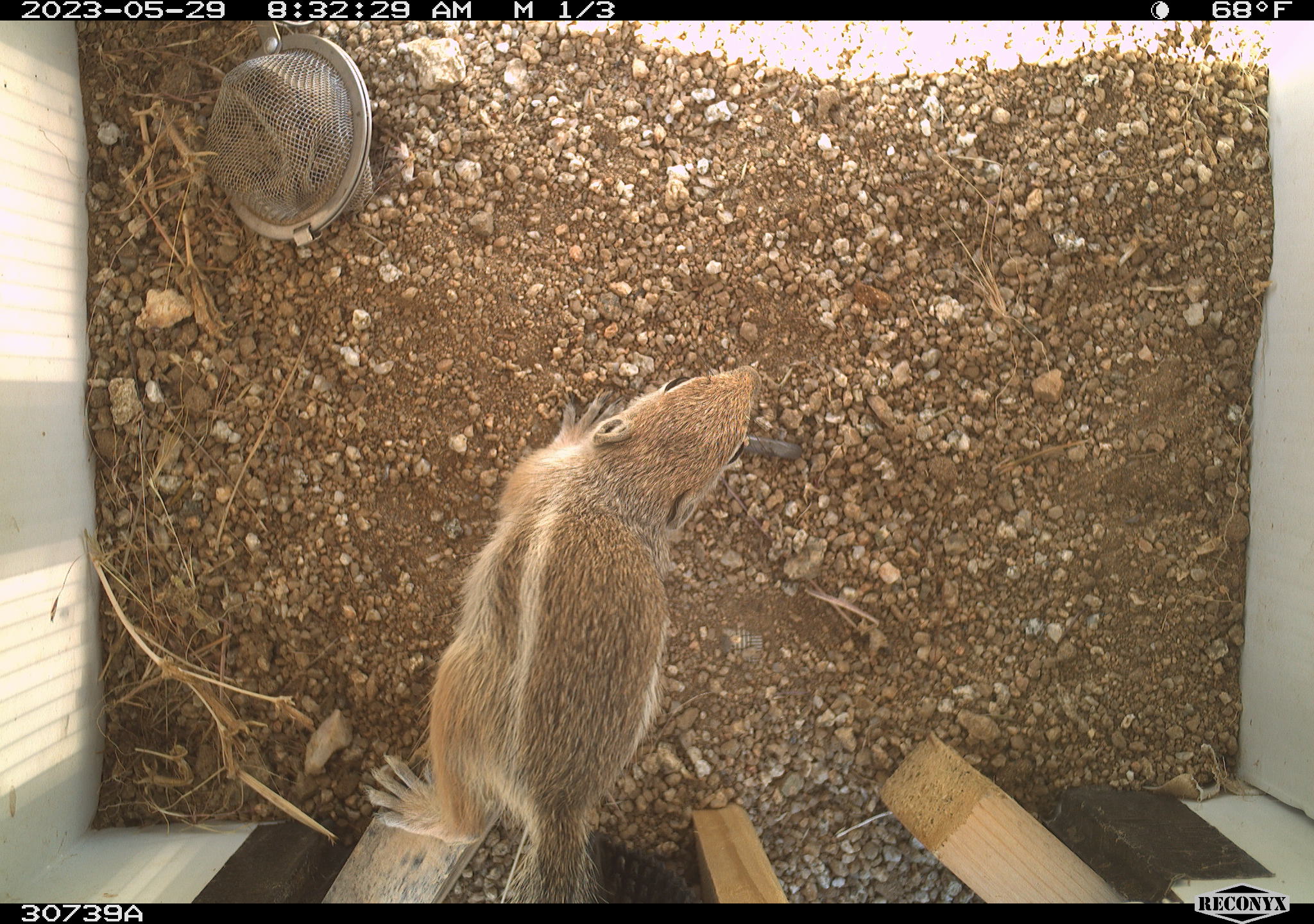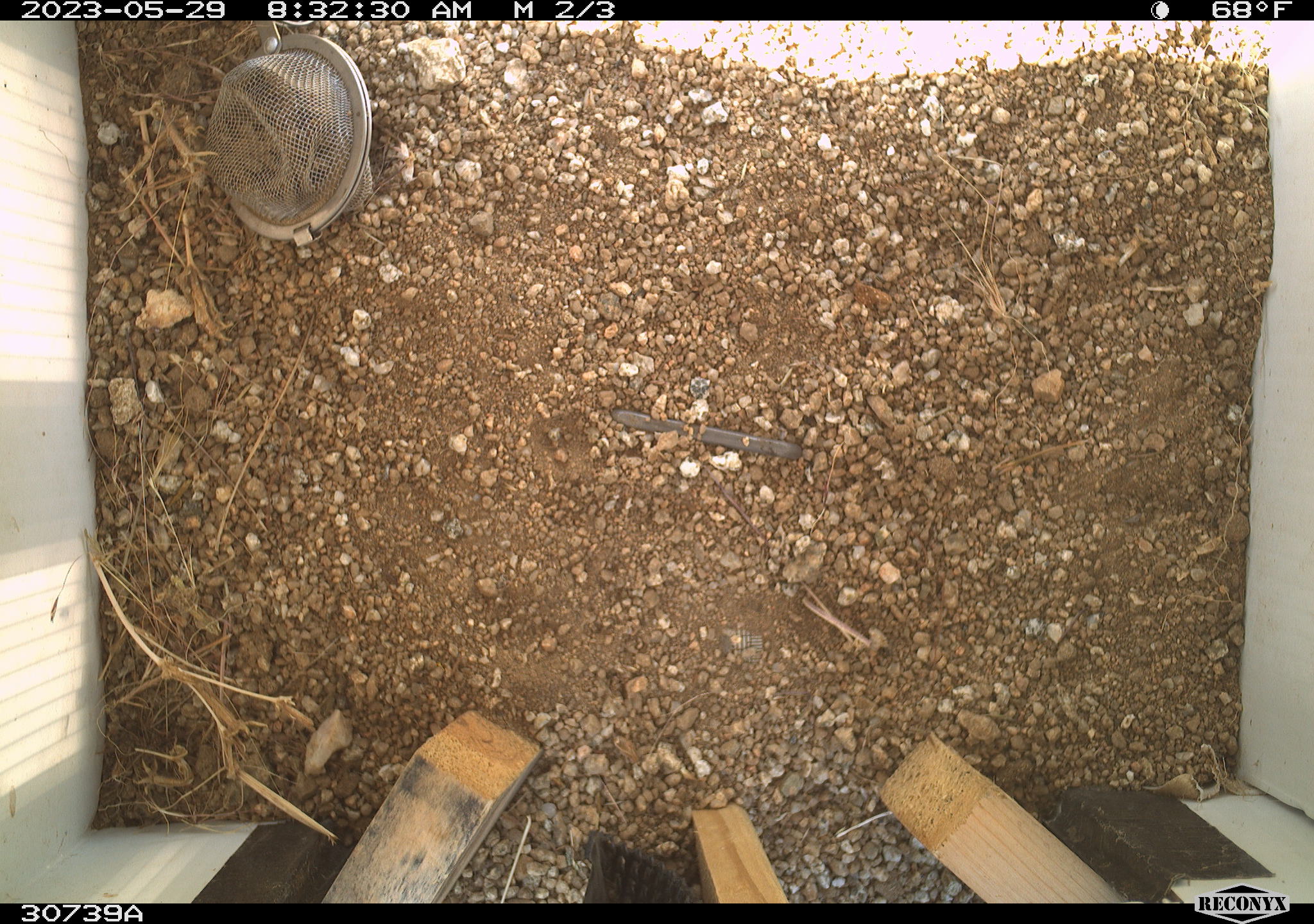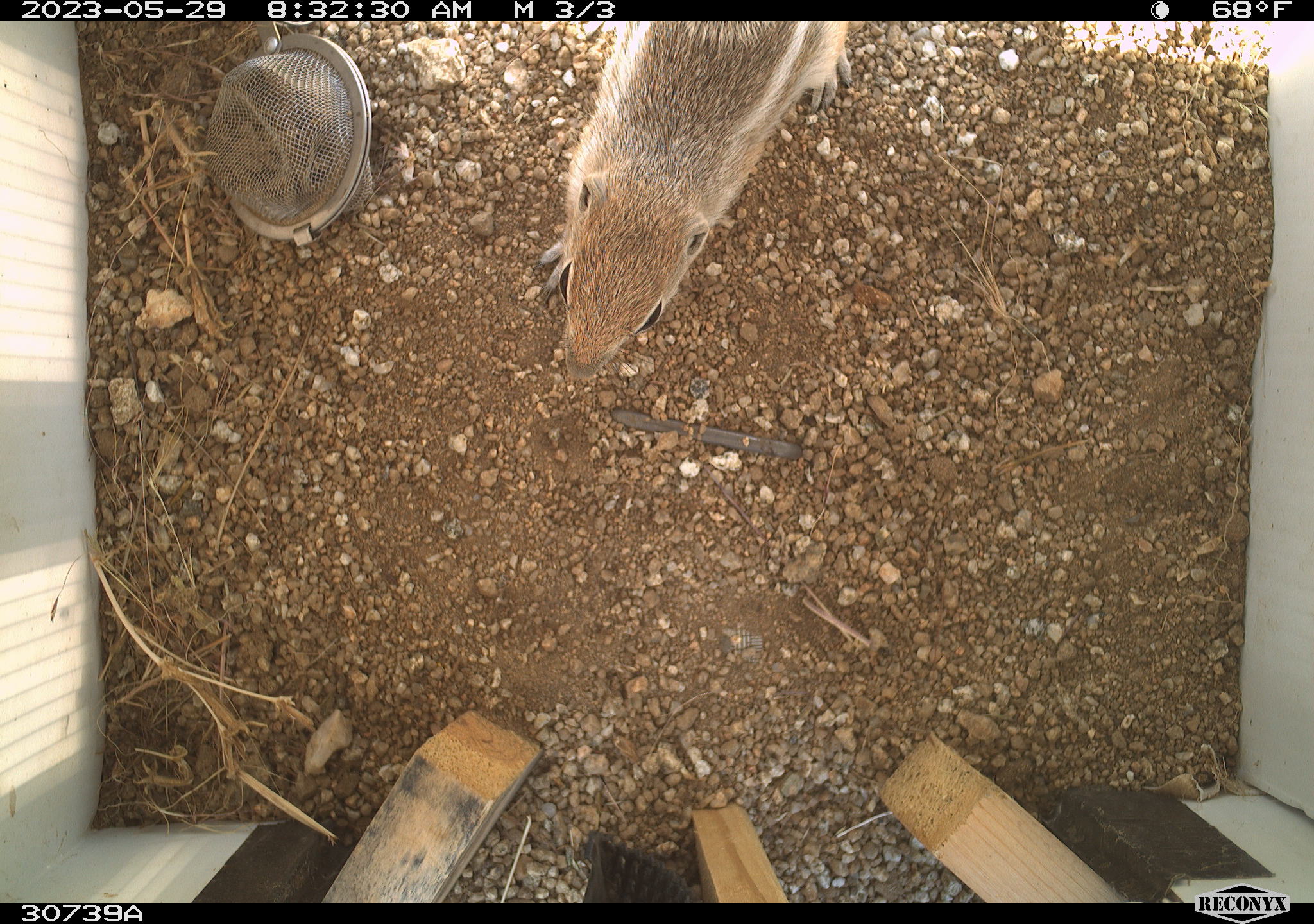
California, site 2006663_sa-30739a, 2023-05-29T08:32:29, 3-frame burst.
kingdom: Animalia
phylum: Chordata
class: Mammalia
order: Rodentia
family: Sciuridae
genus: Ammospermophilus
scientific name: Ammospermophilus leucurus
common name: white-tailed antelope squirrel